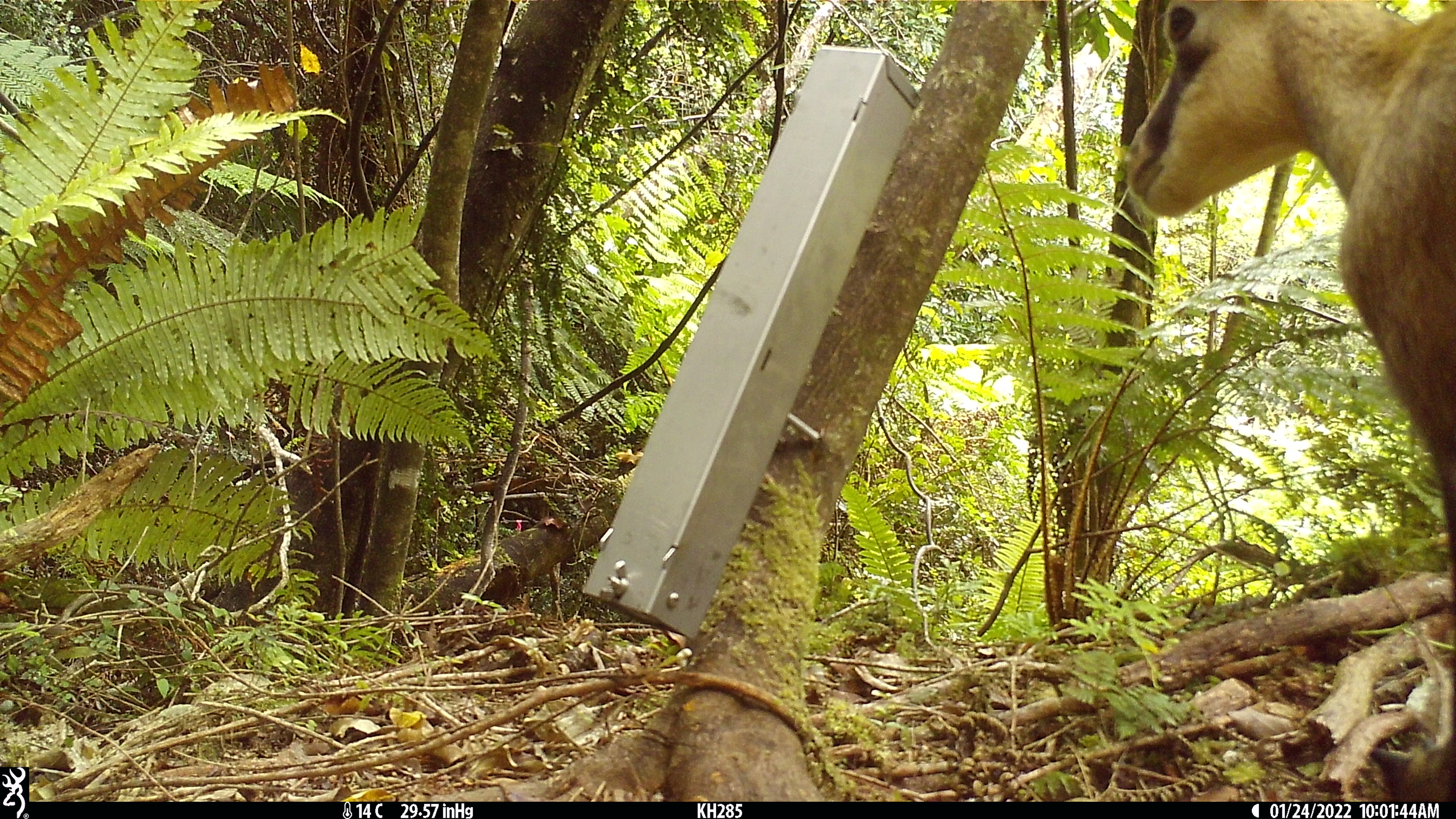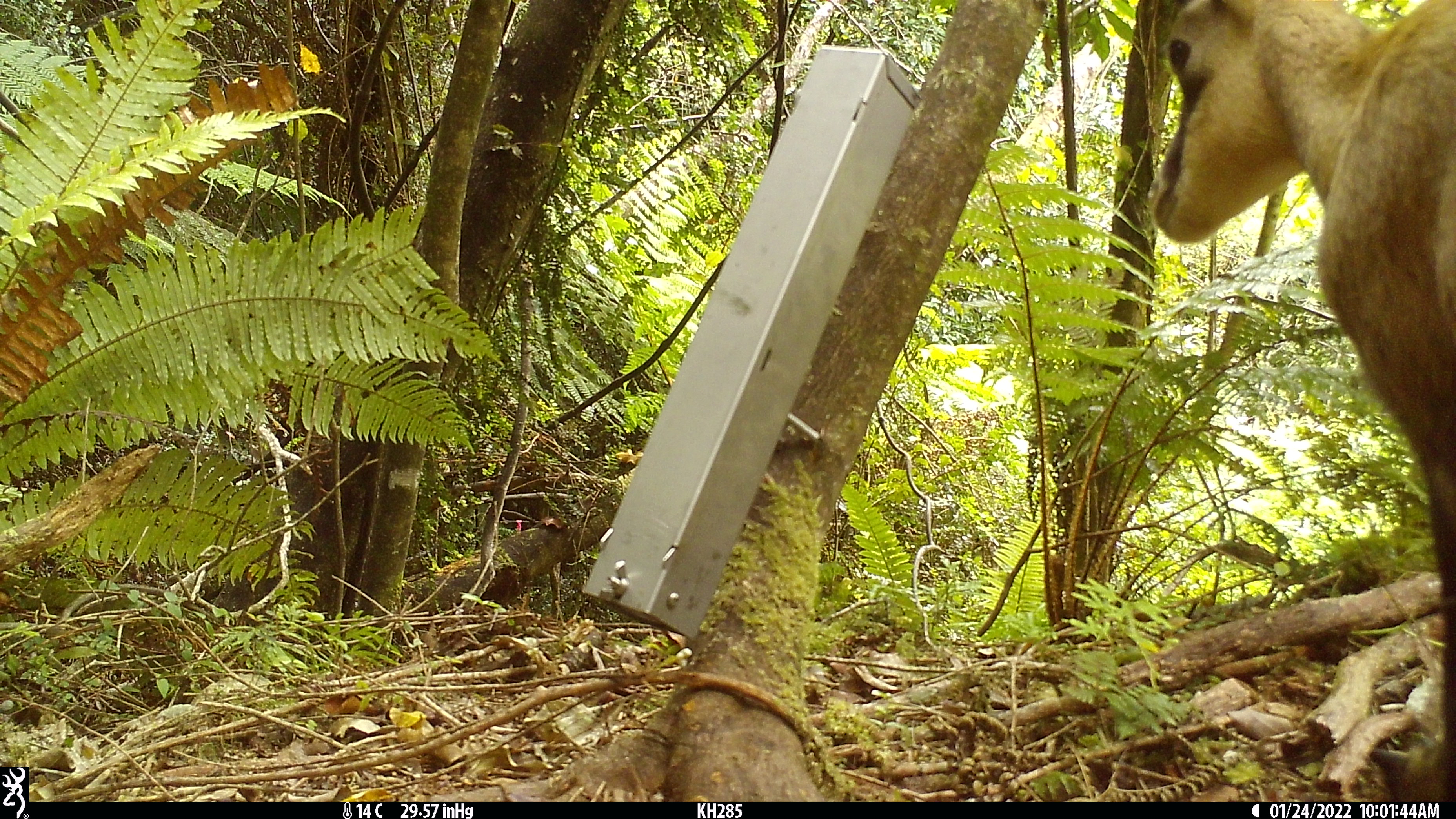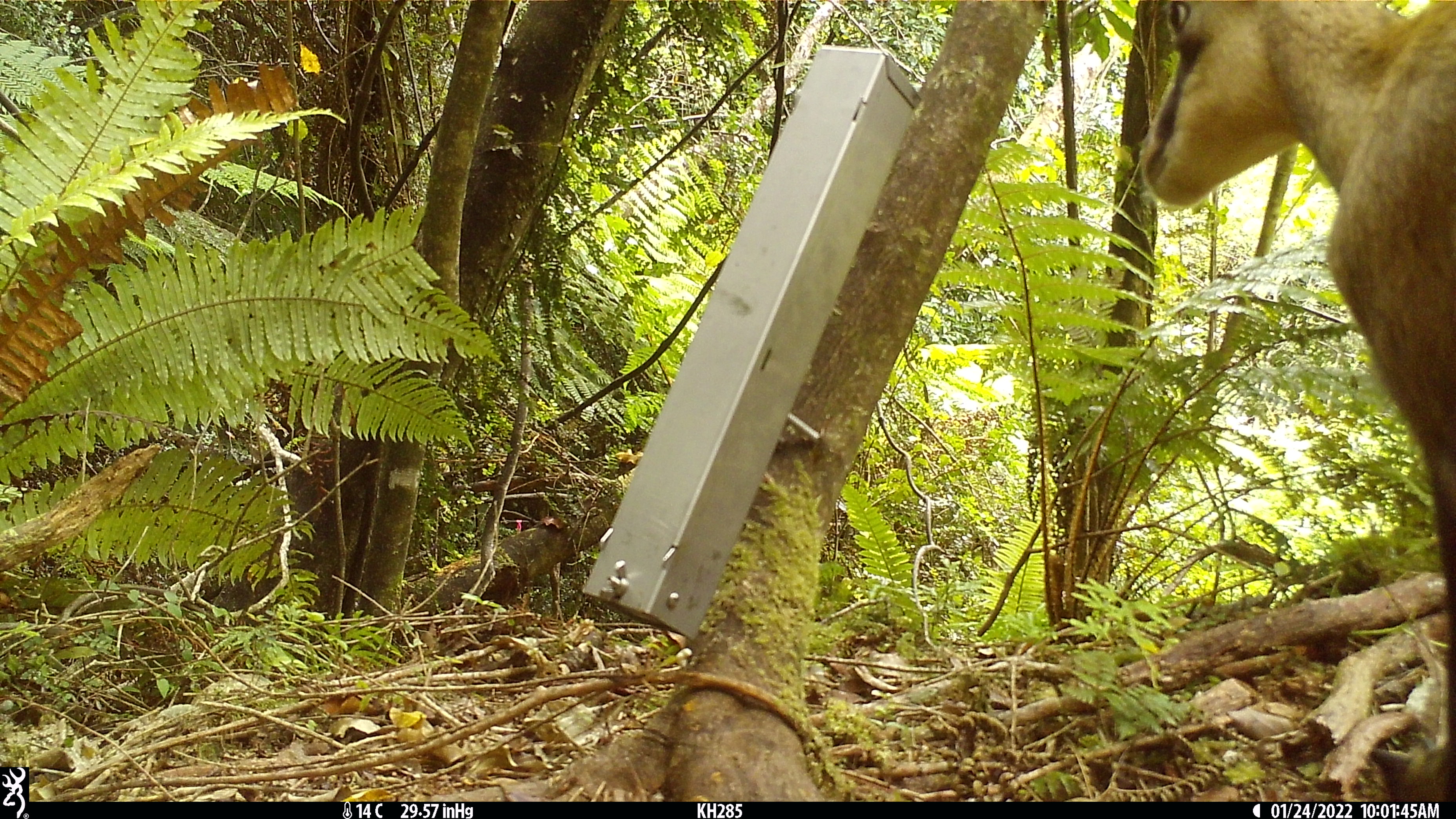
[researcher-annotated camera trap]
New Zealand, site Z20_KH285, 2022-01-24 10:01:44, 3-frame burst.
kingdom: Animalia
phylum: Chordata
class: Mammalia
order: Artiodactyla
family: Bovidae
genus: Rupicapra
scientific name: Rupicapra rupicapra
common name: alpine chamois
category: chamois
Chamois (alpine chamois) (Rupicapra rupicapra).